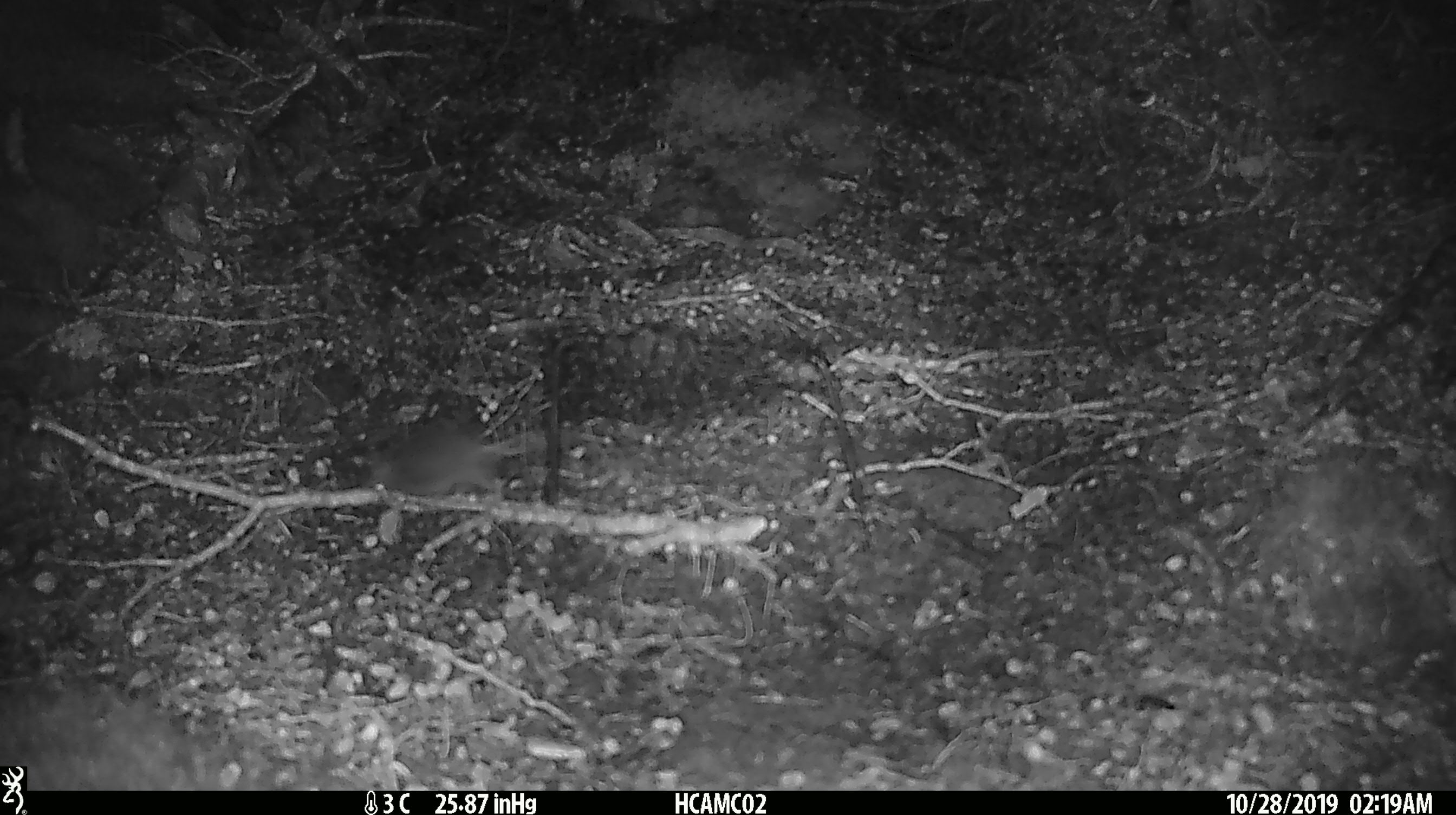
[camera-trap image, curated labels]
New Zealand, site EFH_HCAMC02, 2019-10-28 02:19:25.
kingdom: Animalia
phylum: Chordata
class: Mammalia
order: Rodentia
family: Muridae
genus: Mus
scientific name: Mus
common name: mouse